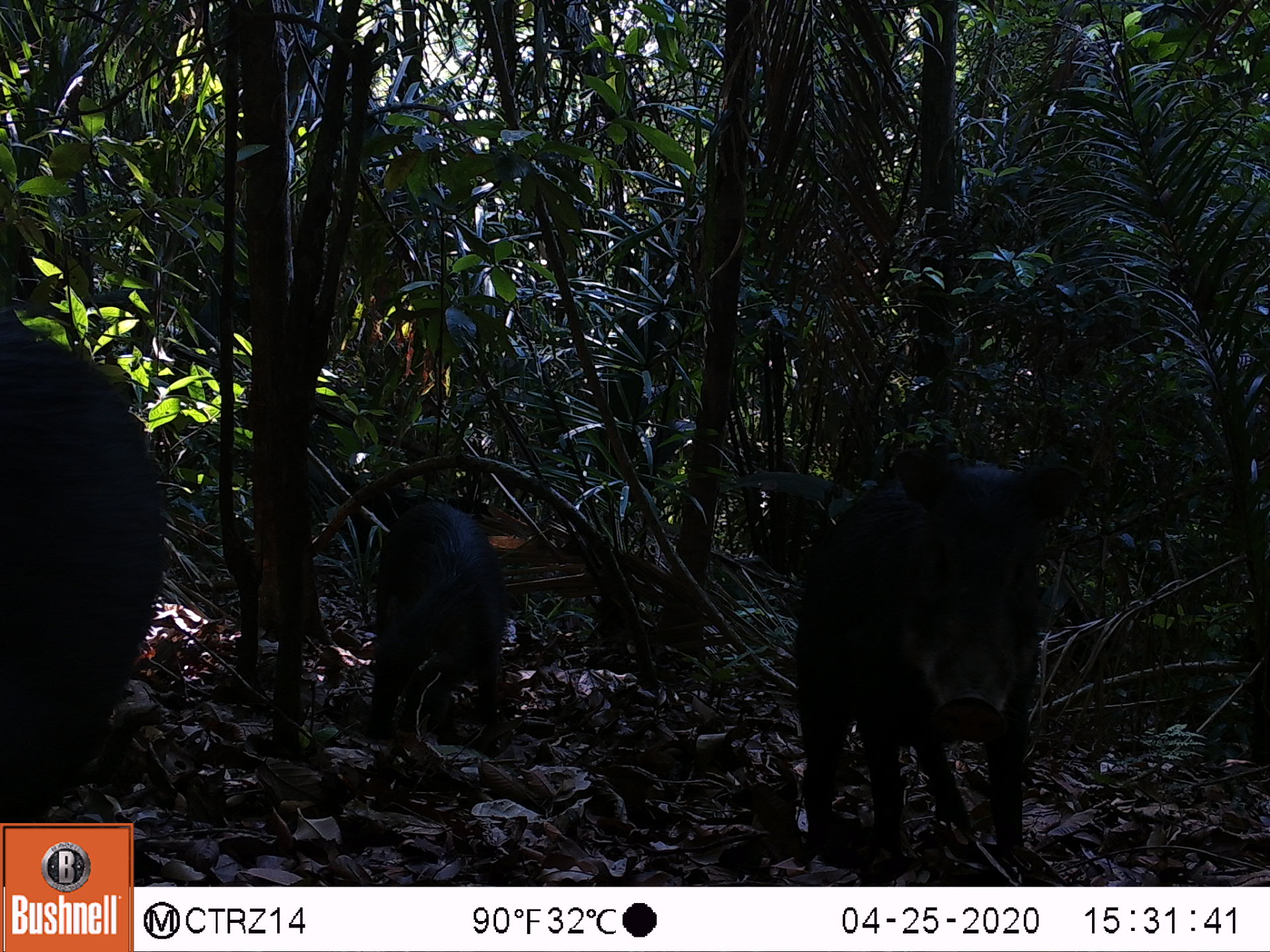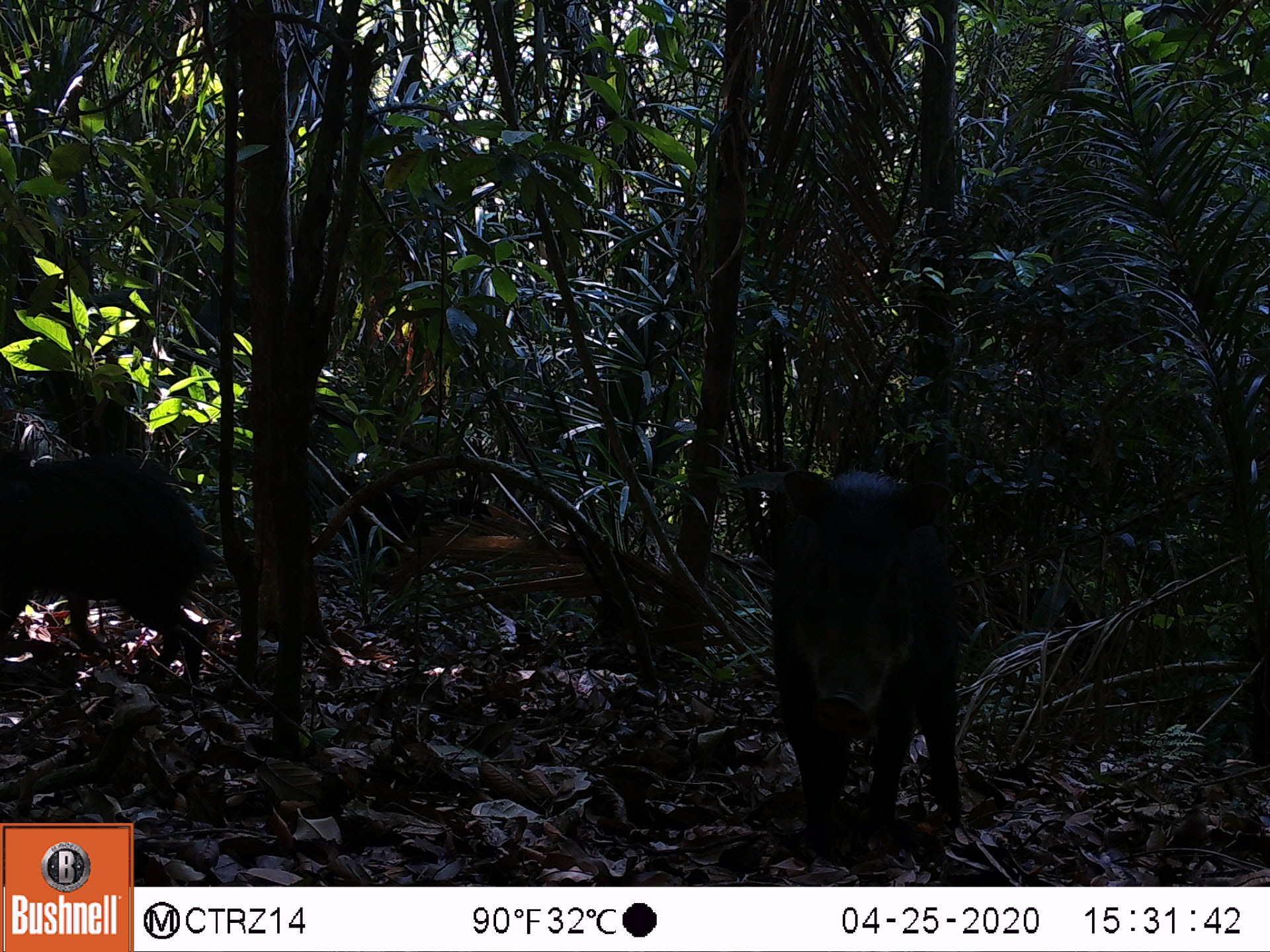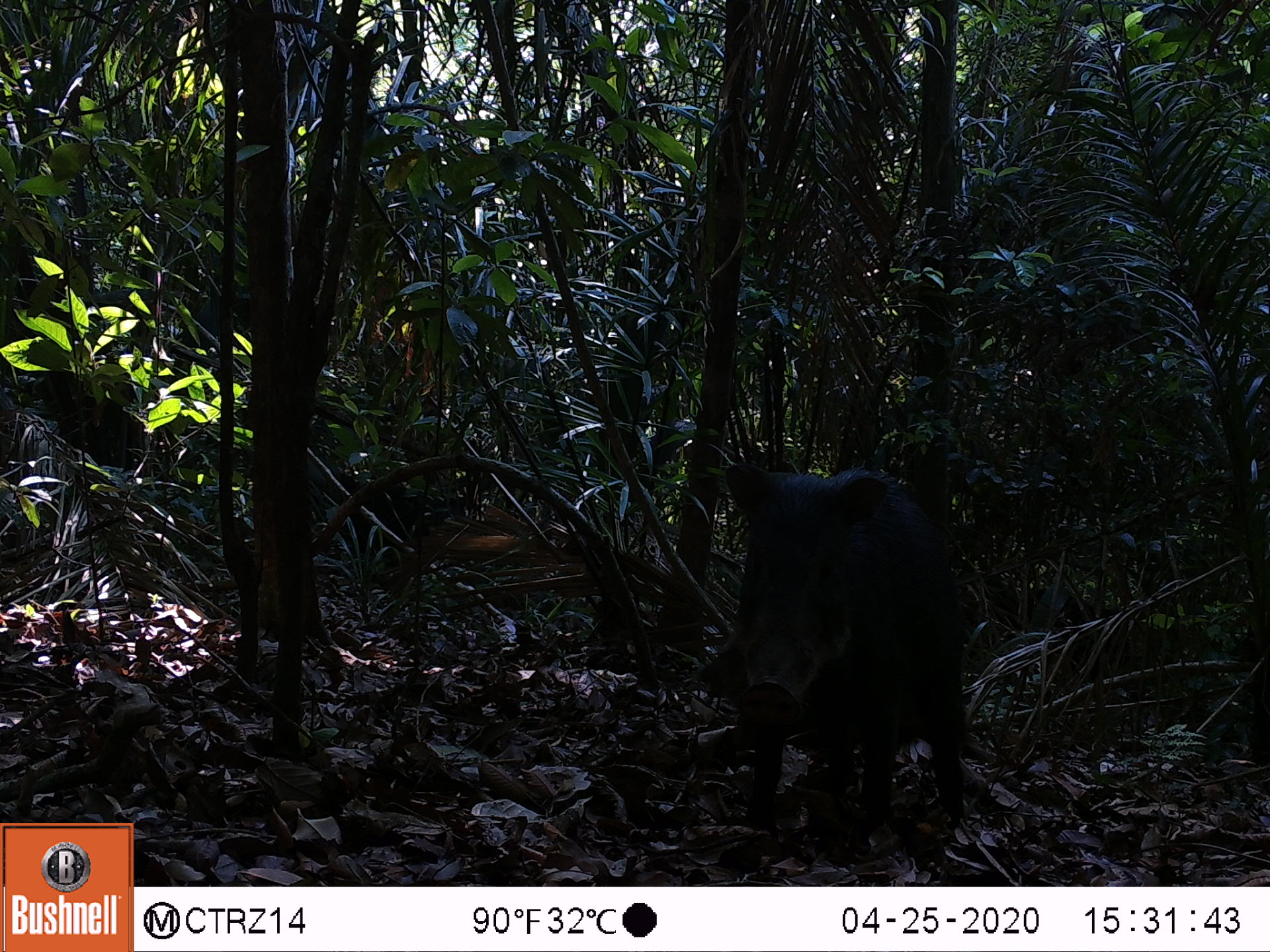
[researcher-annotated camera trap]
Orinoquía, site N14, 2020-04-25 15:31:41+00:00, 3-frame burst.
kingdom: Animalia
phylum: Chordata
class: Mammalia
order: Artiodactyla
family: Tayassuidae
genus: Tayassu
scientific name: Tayassu pecari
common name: white-lipped peccary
White-lipped peccary (Tayassu pecari).